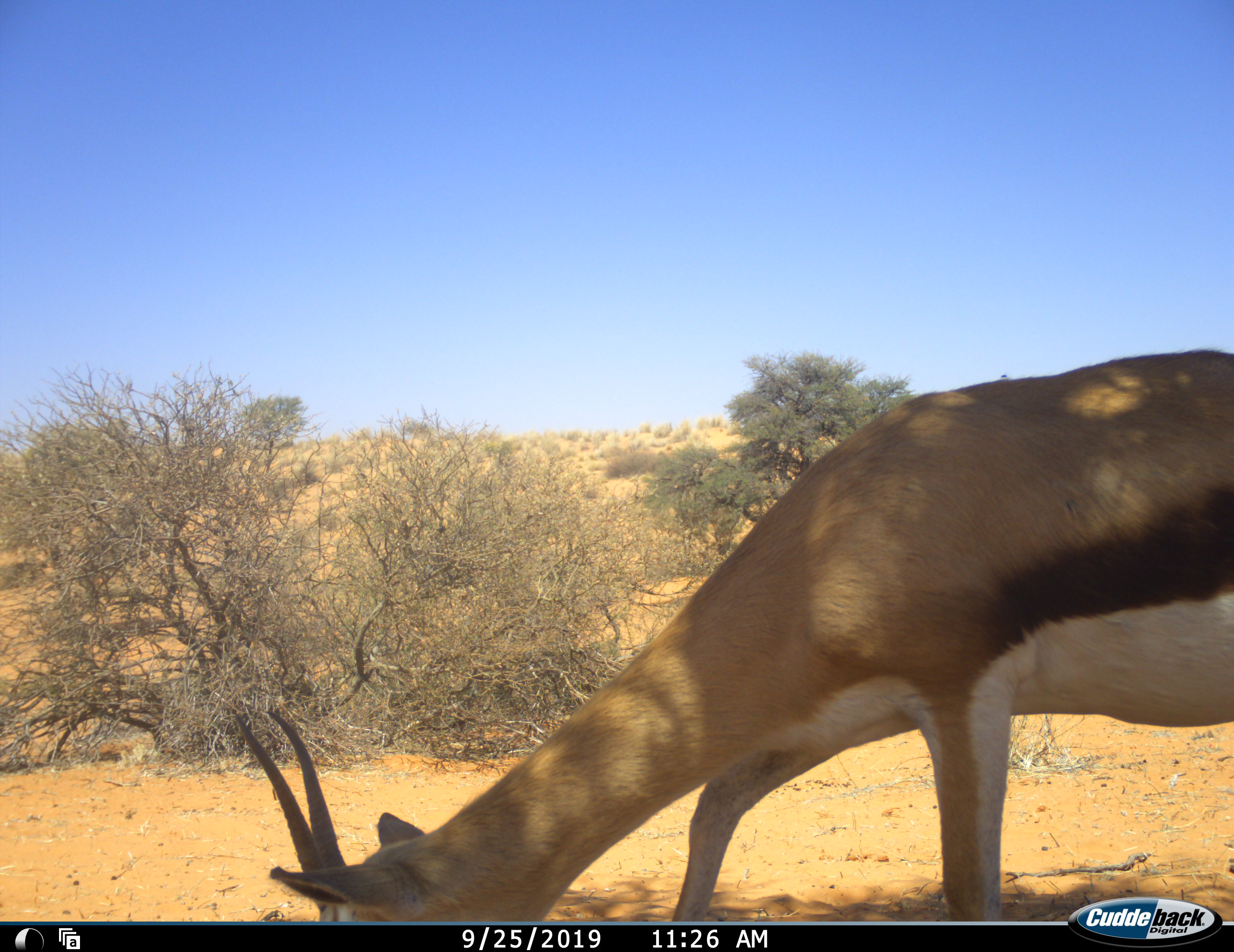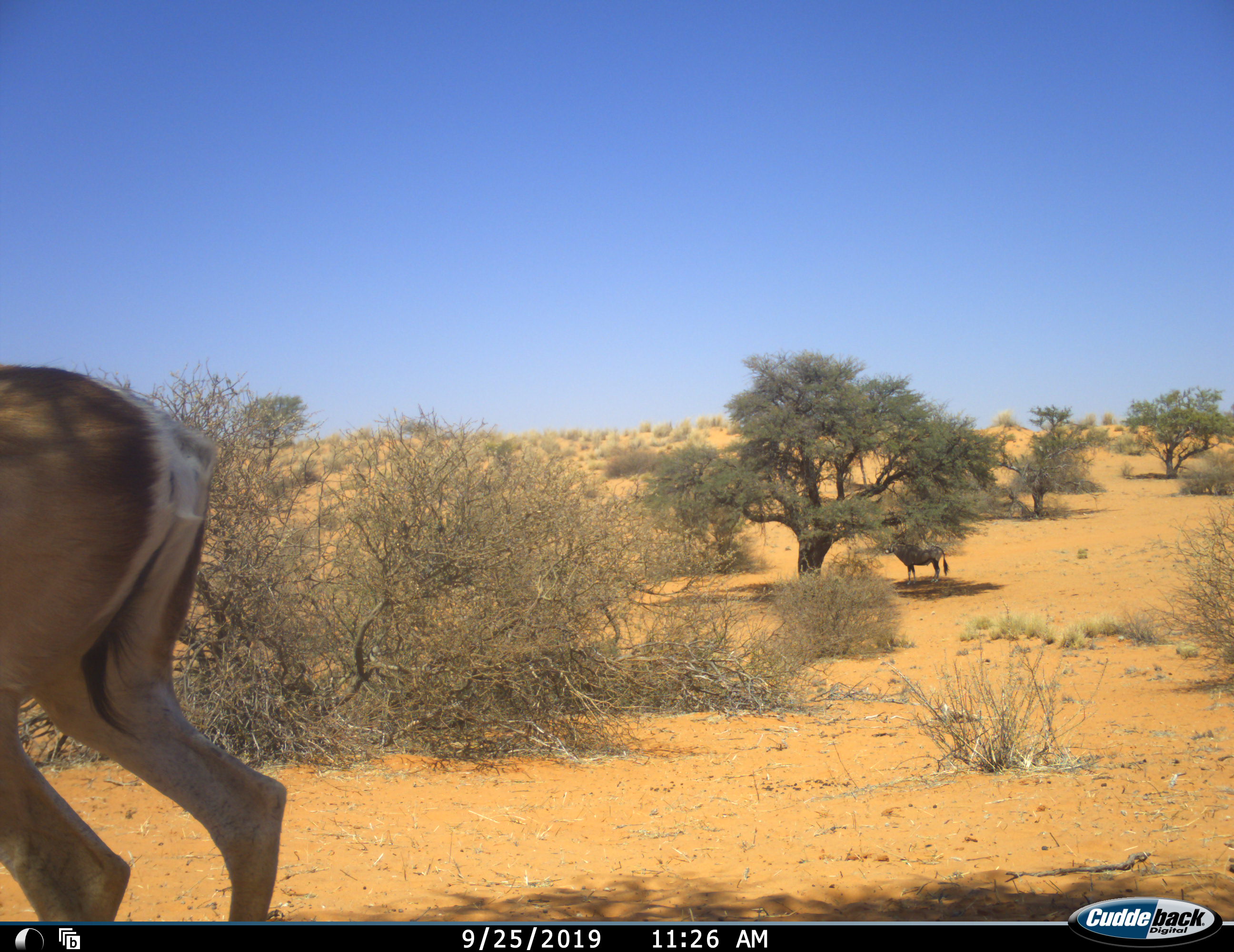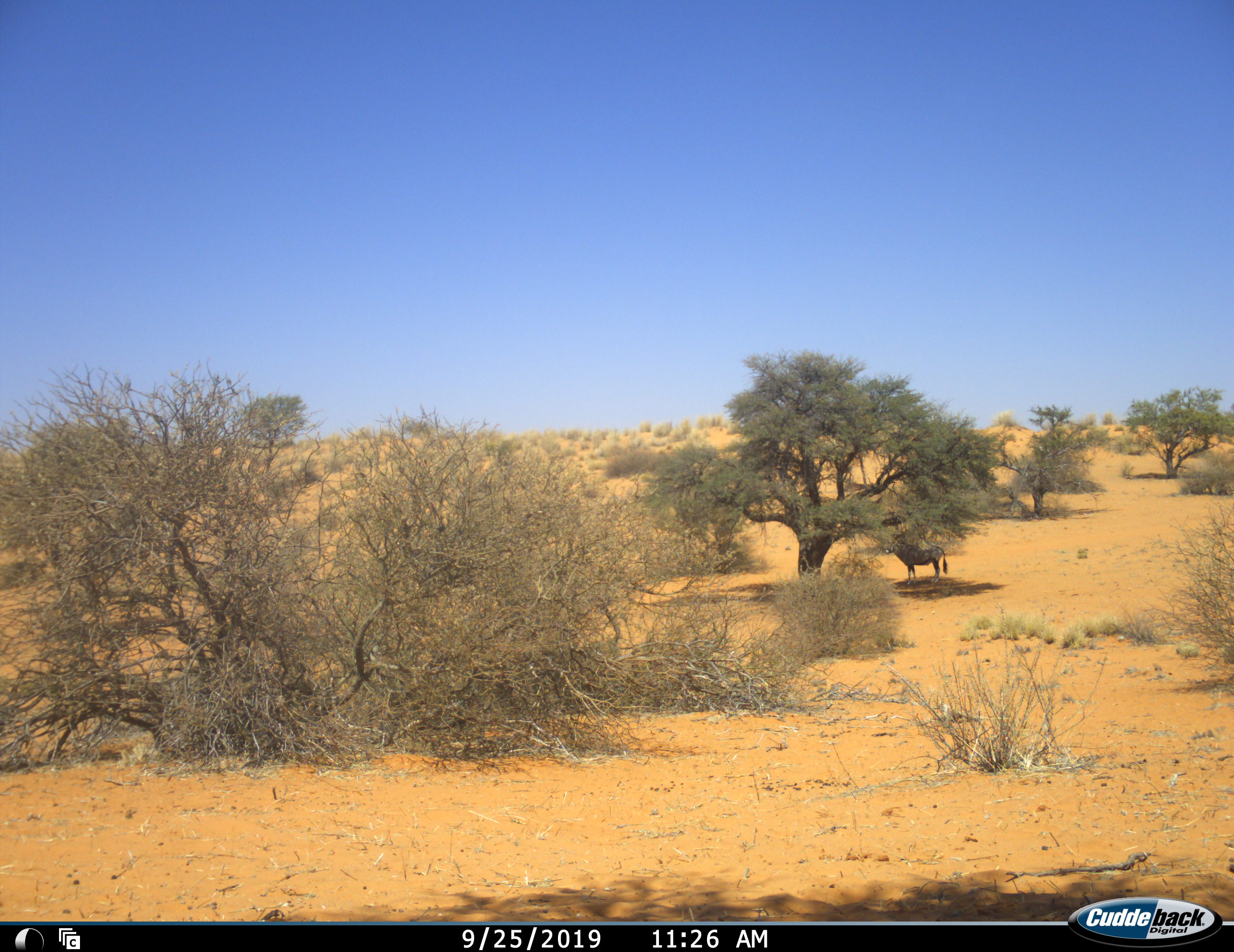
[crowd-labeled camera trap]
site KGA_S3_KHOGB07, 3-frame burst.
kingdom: Animalia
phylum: Chordata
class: Mammalia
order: Artiodactyla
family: Bovidae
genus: Oryx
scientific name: Oryx gazella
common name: gemsbok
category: oryx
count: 1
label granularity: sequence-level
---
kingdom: Animalia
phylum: Chordata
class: Mammalia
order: Artiodactyla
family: Bovidae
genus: Antidorcas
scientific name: Antidorcas marsupialis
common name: springbok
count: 1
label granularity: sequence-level